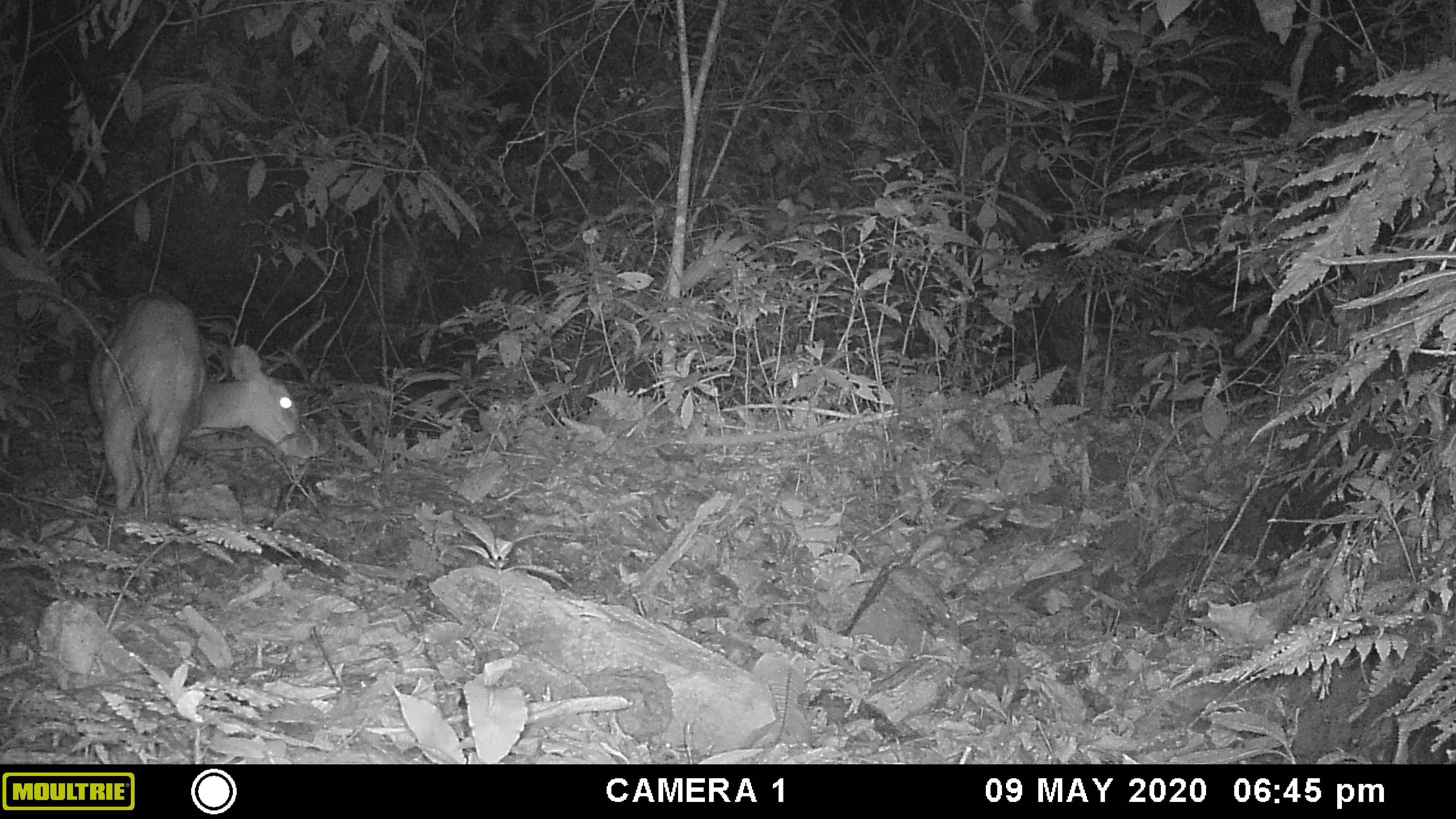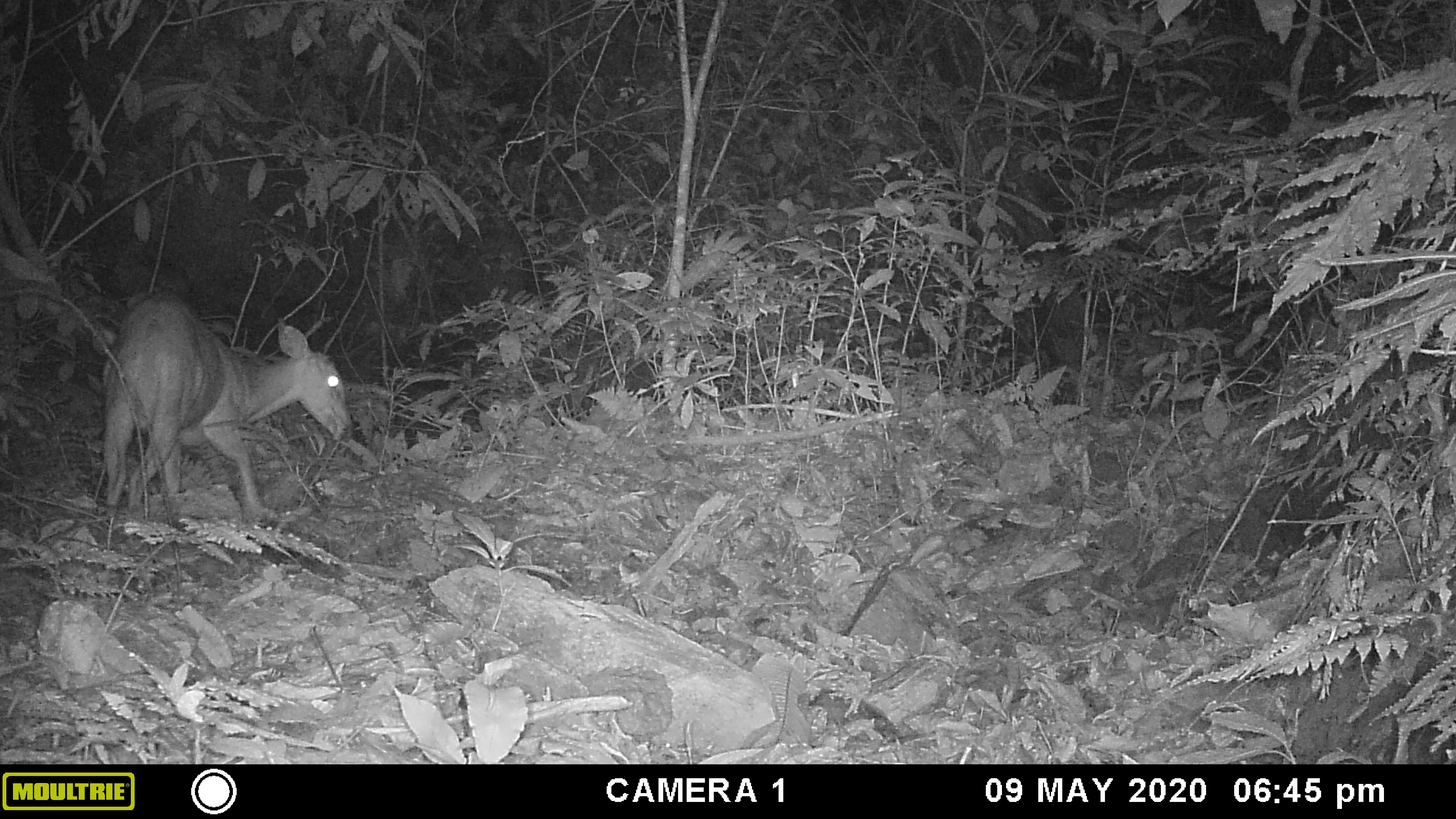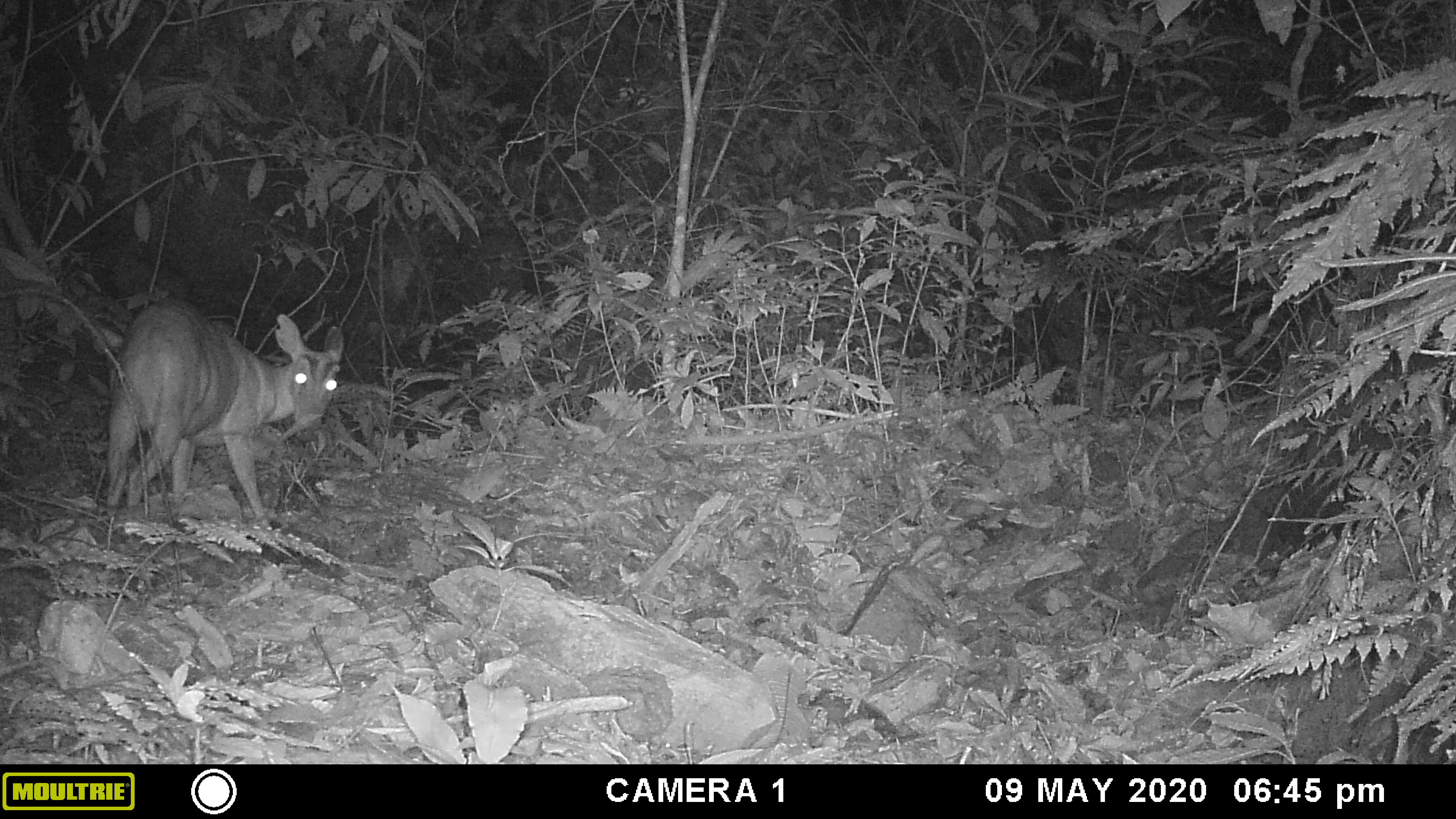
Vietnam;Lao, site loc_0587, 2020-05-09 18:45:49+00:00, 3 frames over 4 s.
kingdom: Animalia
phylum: Chordata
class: Mammalia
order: Artiodactyla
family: Cervidae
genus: Muntiacus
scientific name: Muntiacus muntjak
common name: red muntjac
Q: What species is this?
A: Red muntjac (Muntiacus muntjak).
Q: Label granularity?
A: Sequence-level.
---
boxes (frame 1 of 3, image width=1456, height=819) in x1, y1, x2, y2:
red muntjac: 85, 286, 317, 511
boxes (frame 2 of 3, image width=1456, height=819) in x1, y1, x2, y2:
red muntjac: 100, 288, 353, 518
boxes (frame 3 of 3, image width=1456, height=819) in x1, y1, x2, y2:
red muntjac: 102, 294, 343, 528